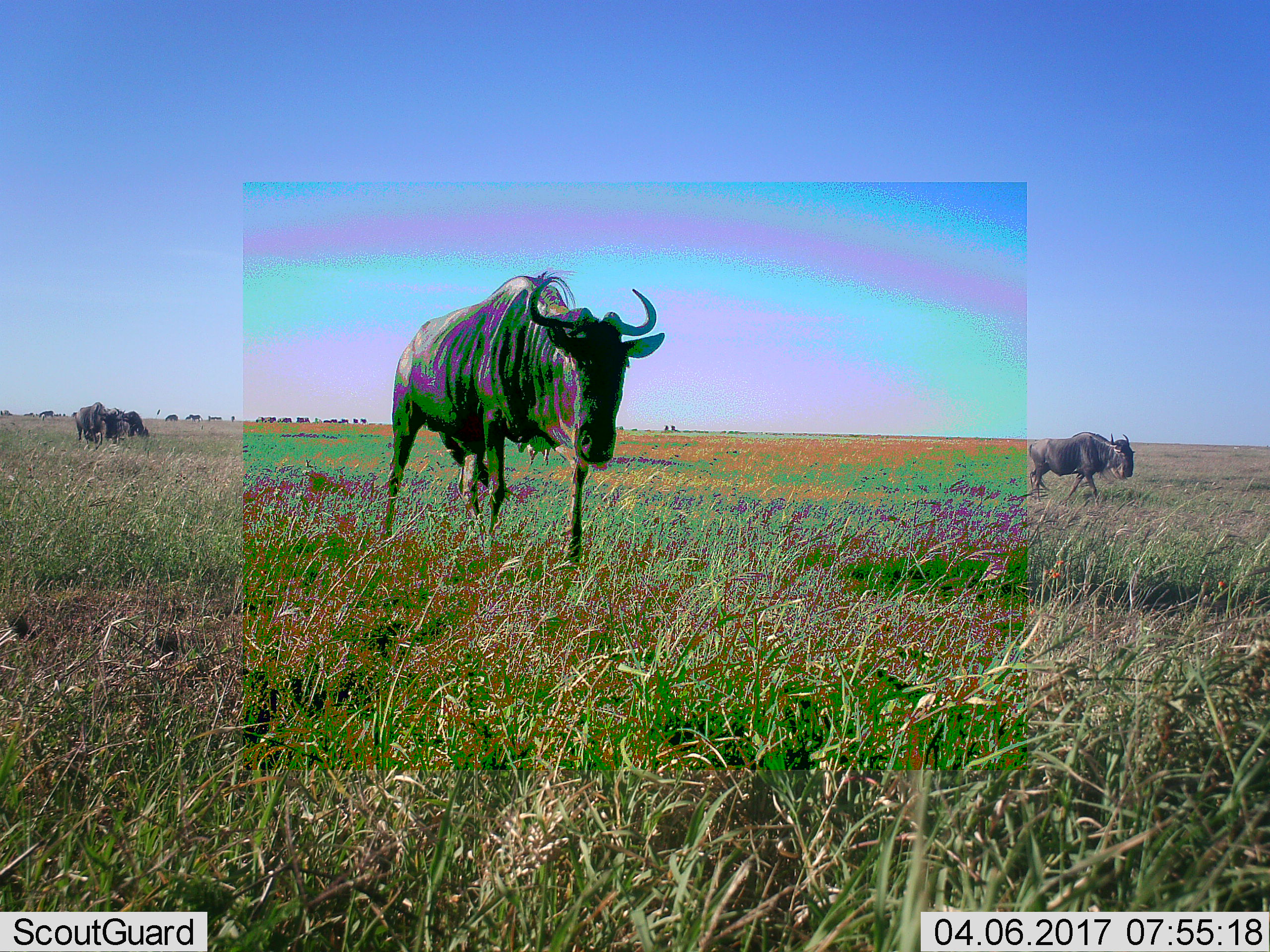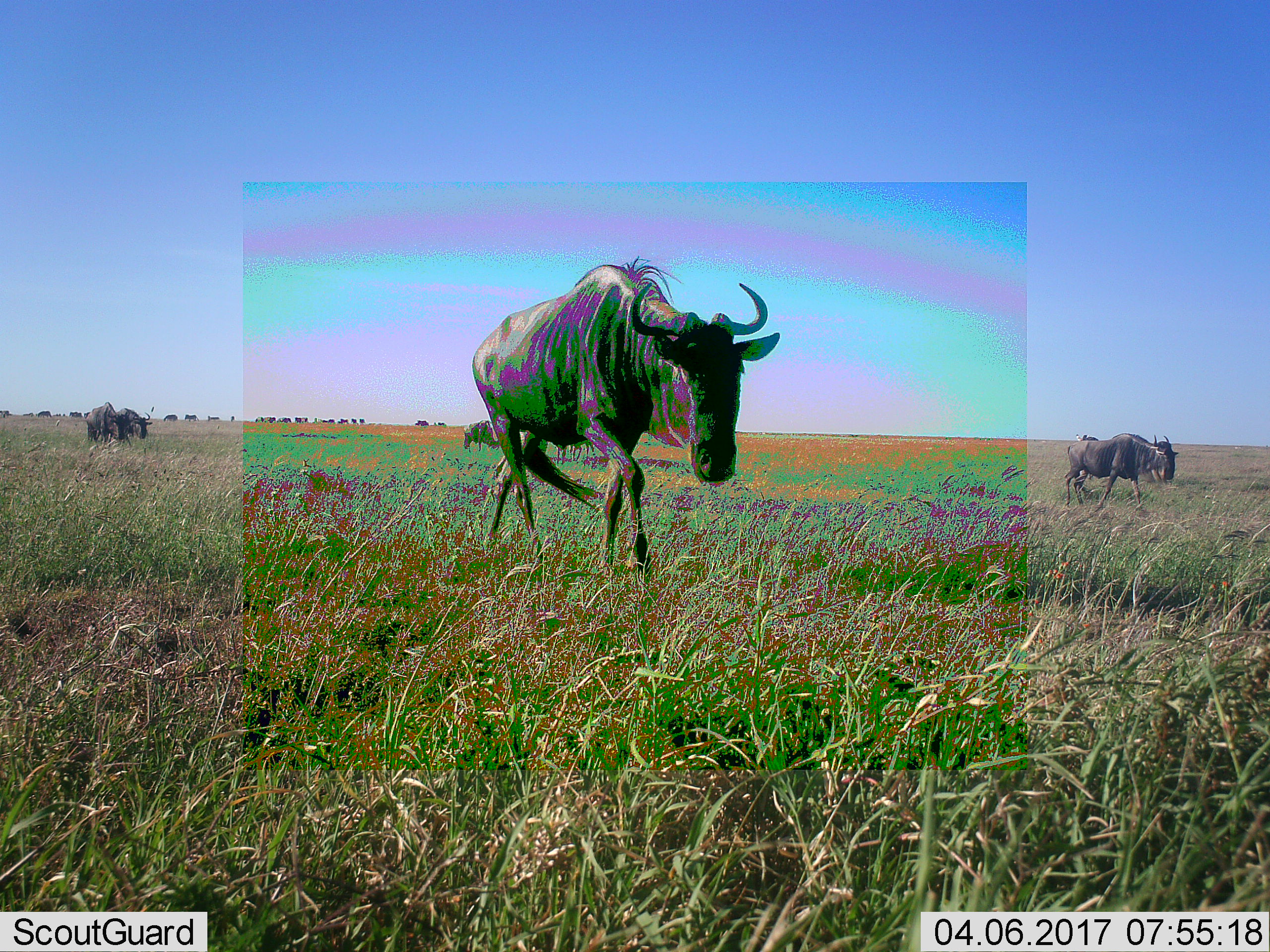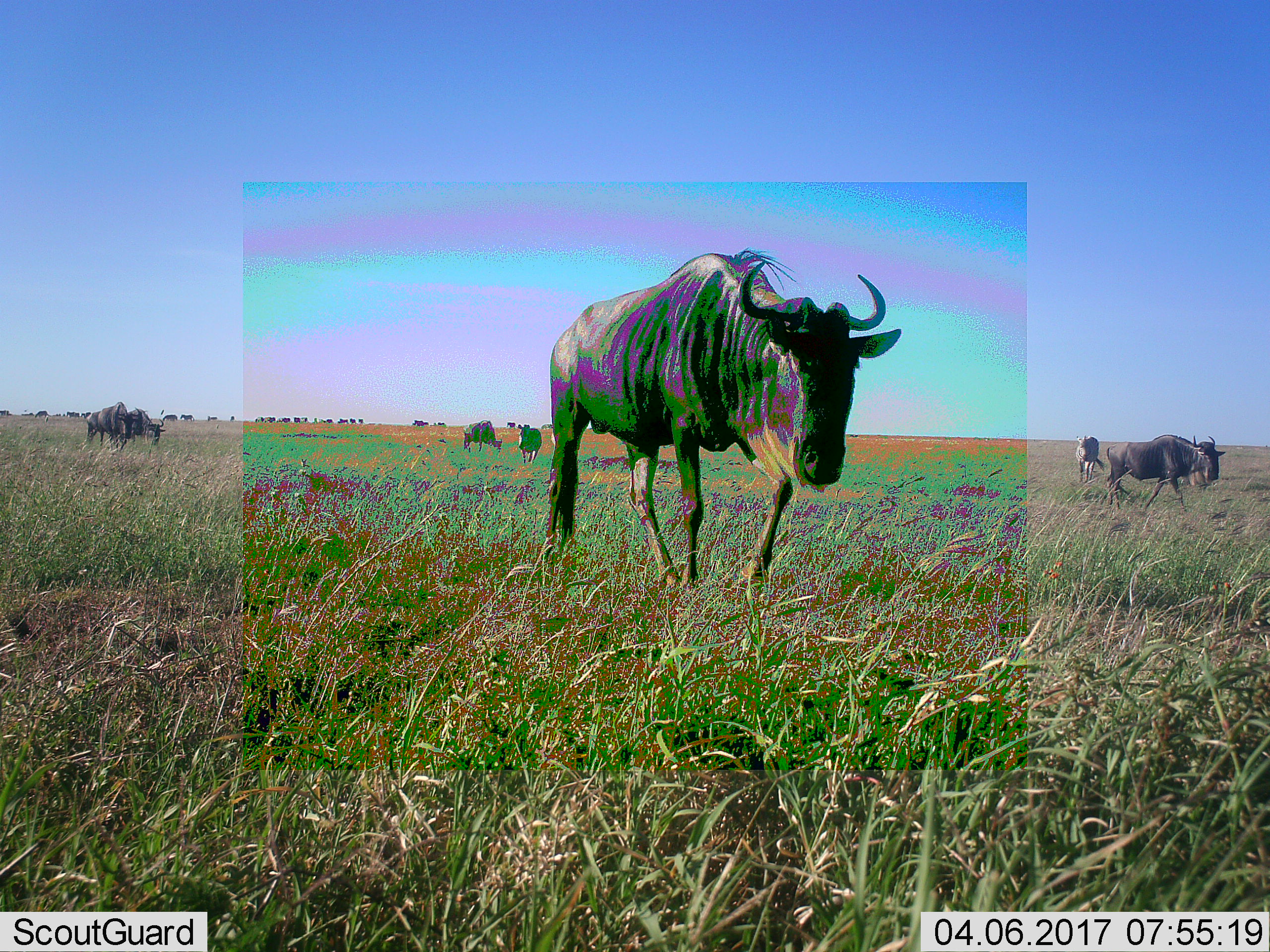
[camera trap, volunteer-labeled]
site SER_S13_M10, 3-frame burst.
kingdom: Animalia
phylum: Chordata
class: Mammalia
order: Artiodactyla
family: Bovidae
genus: Connochaetes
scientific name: Connochaetes taurinus taurinus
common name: blue wildebeest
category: wildebeestblue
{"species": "wildebeestblue (blue wildebeest) (Connochaetes taurinus taurinus)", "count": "11-50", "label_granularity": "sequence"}